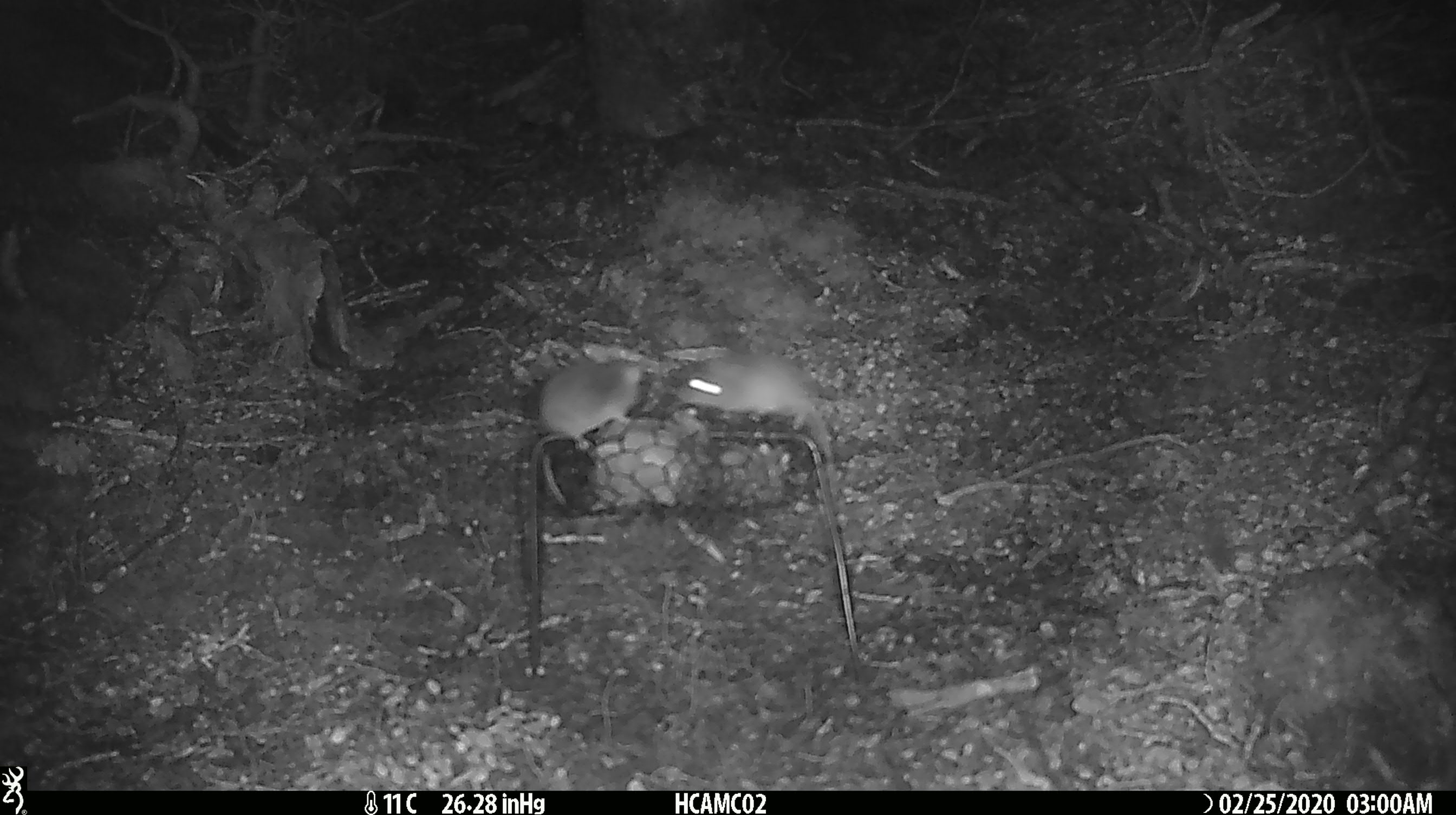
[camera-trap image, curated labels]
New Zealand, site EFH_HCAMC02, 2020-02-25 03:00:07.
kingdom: Animalia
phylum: Chordata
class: Mammalia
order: Rodentia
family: Muridae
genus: Mus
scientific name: Mus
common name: mouse